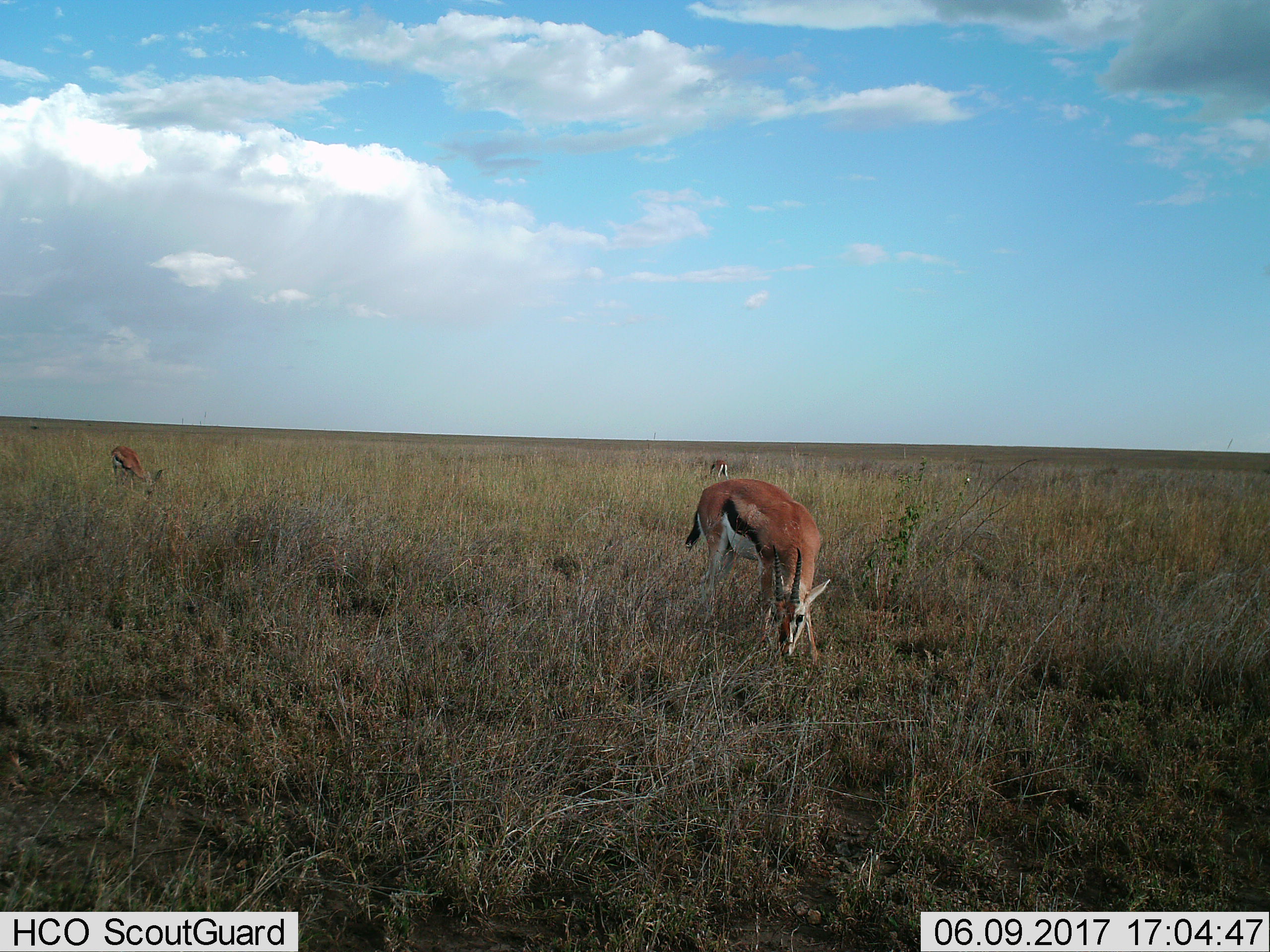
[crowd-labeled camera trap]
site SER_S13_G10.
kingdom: Animalia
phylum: Chordata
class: Mammalia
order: Artiodactyla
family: Bovidae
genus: Eudorcas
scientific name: Eudorcas thomsonii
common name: thomson's gazelle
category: gazellethomsons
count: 3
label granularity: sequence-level